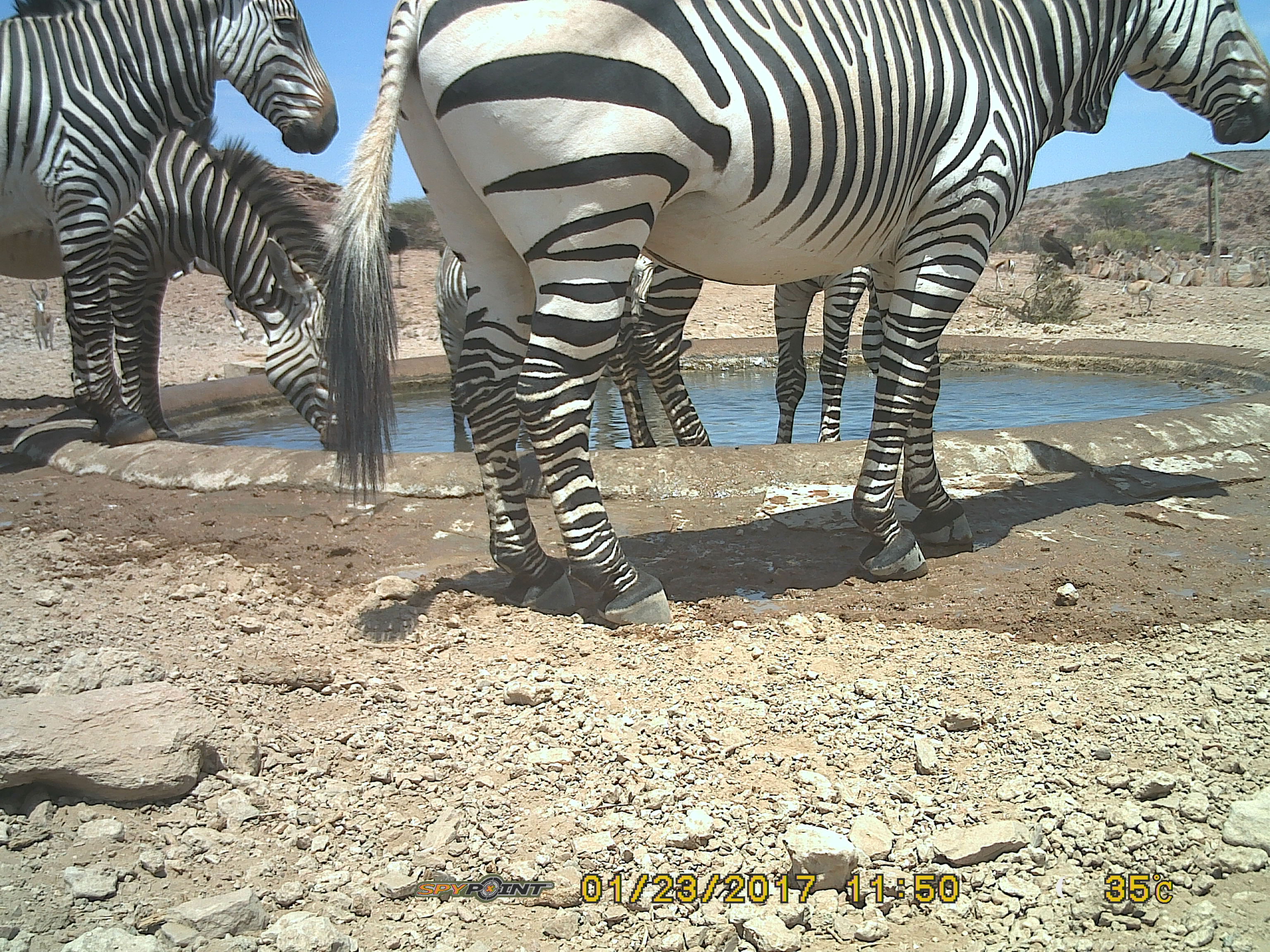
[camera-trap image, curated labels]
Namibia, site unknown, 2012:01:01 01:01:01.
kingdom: Animalia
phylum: Chordata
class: Mammalia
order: Perissodactyla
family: Equidae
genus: Equus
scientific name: Equus zebra hartmannae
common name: hartmann's mountain zebra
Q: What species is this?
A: Equus zebra hartmannae (hartmann's mountain zebra).